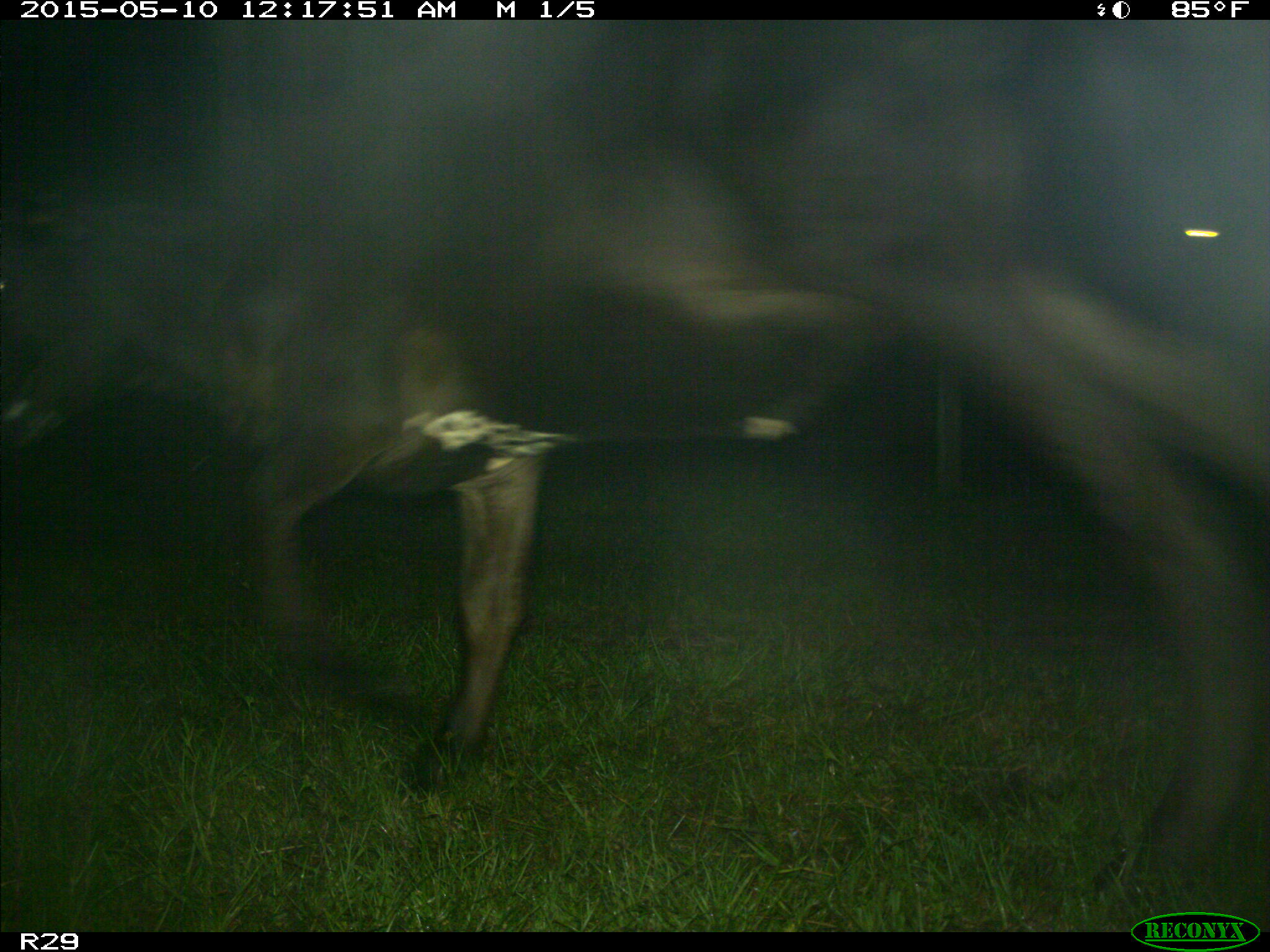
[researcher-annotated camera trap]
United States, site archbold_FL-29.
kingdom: Animalia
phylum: Chordata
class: Mammalia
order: Artiodactyla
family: Bovidae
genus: Bos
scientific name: Bos taurus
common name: domestic cow